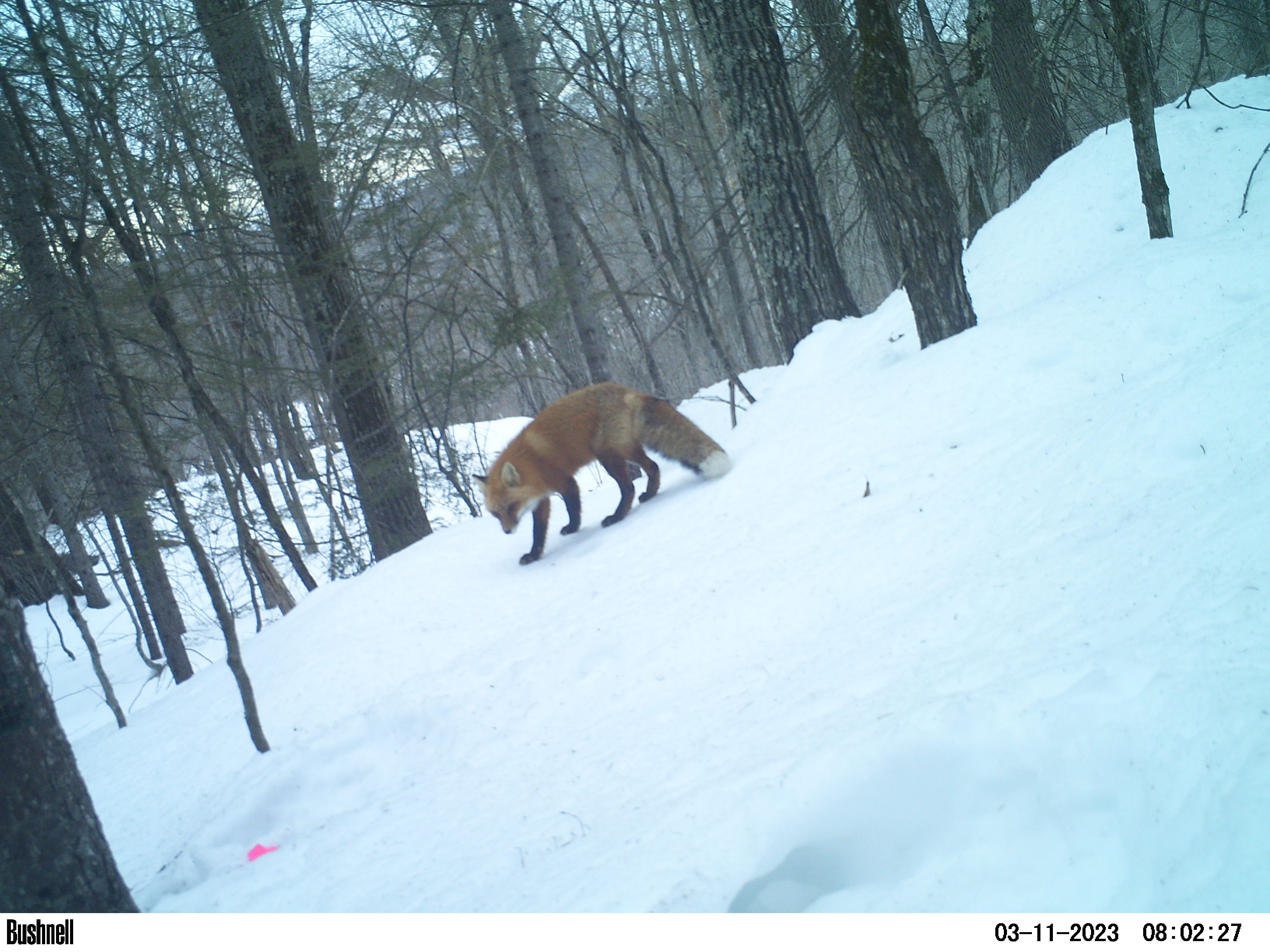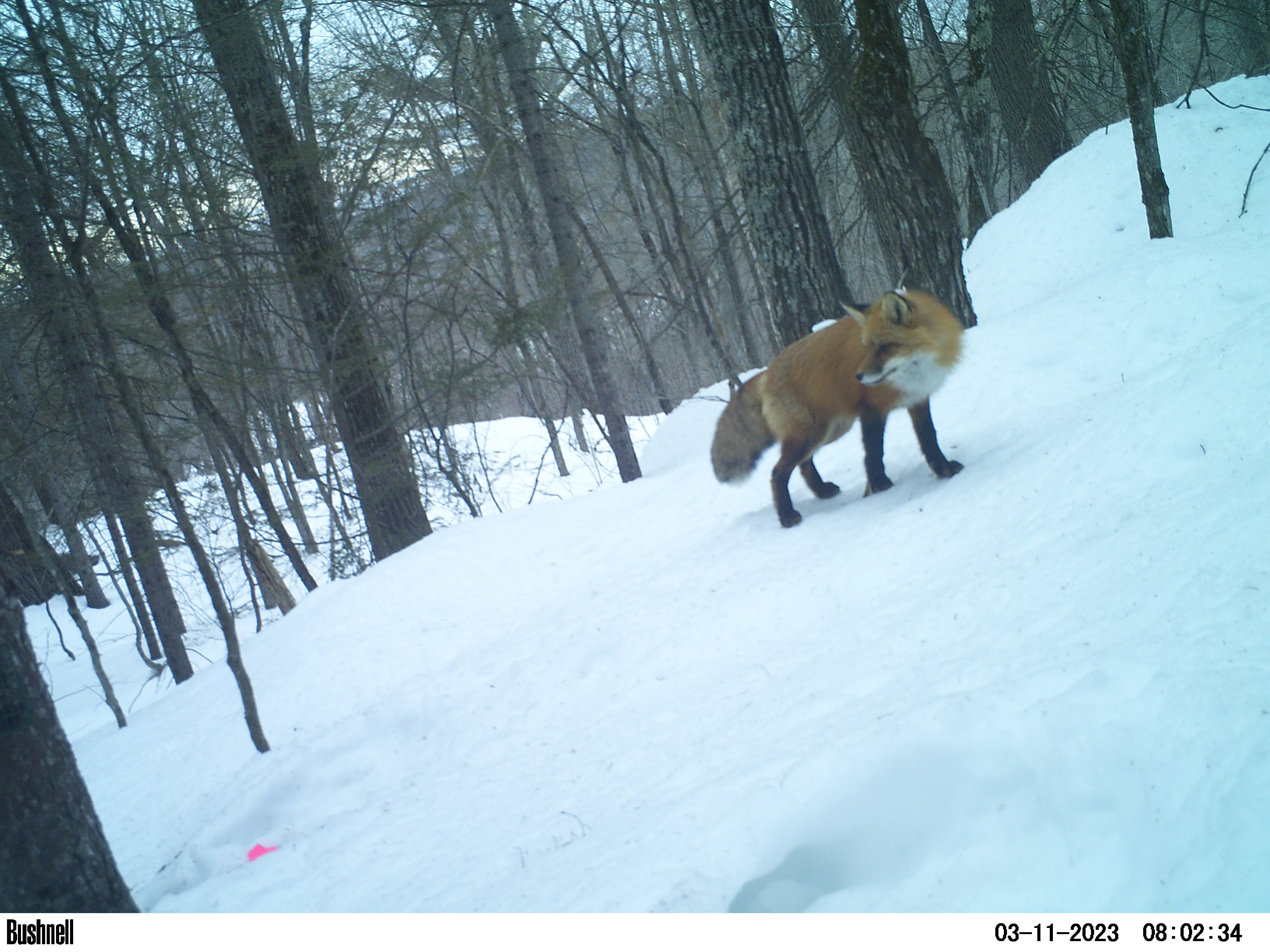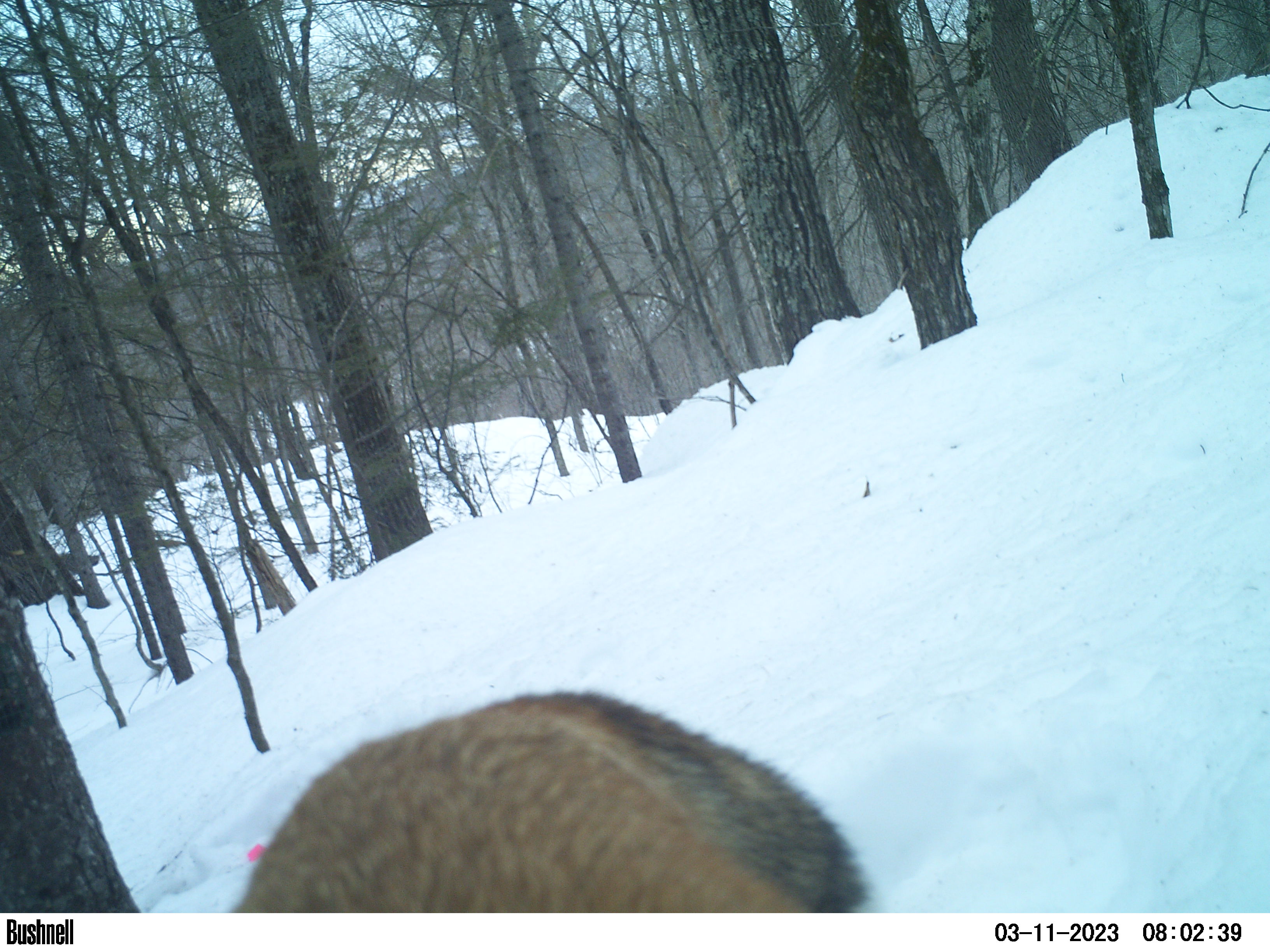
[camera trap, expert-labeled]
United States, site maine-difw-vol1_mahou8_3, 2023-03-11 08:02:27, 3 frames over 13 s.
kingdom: Animalia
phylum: Chordata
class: Mammalia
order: Carnivora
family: Canidae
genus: Vulpes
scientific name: Vulpes vulpes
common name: red fox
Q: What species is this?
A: Red fox (Vulpes vulpes).